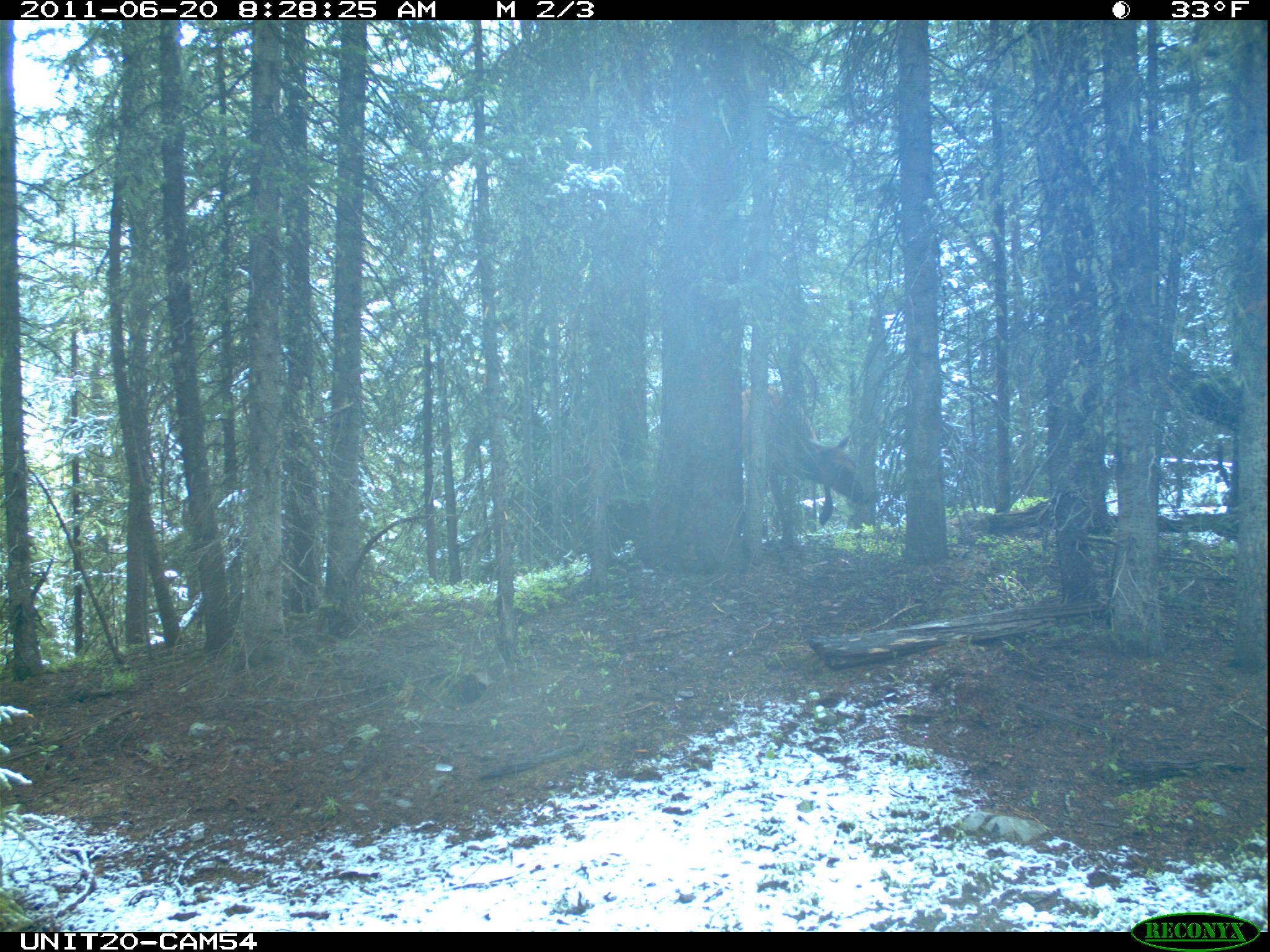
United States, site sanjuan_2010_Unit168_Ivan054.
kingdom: Animalia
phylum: Chordata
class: Mammalia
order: Artiodactyla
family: Cervidae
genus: Cervus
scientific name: Cervus elaphus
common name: red deer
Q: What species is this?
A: Cervus elaphus (red deer).